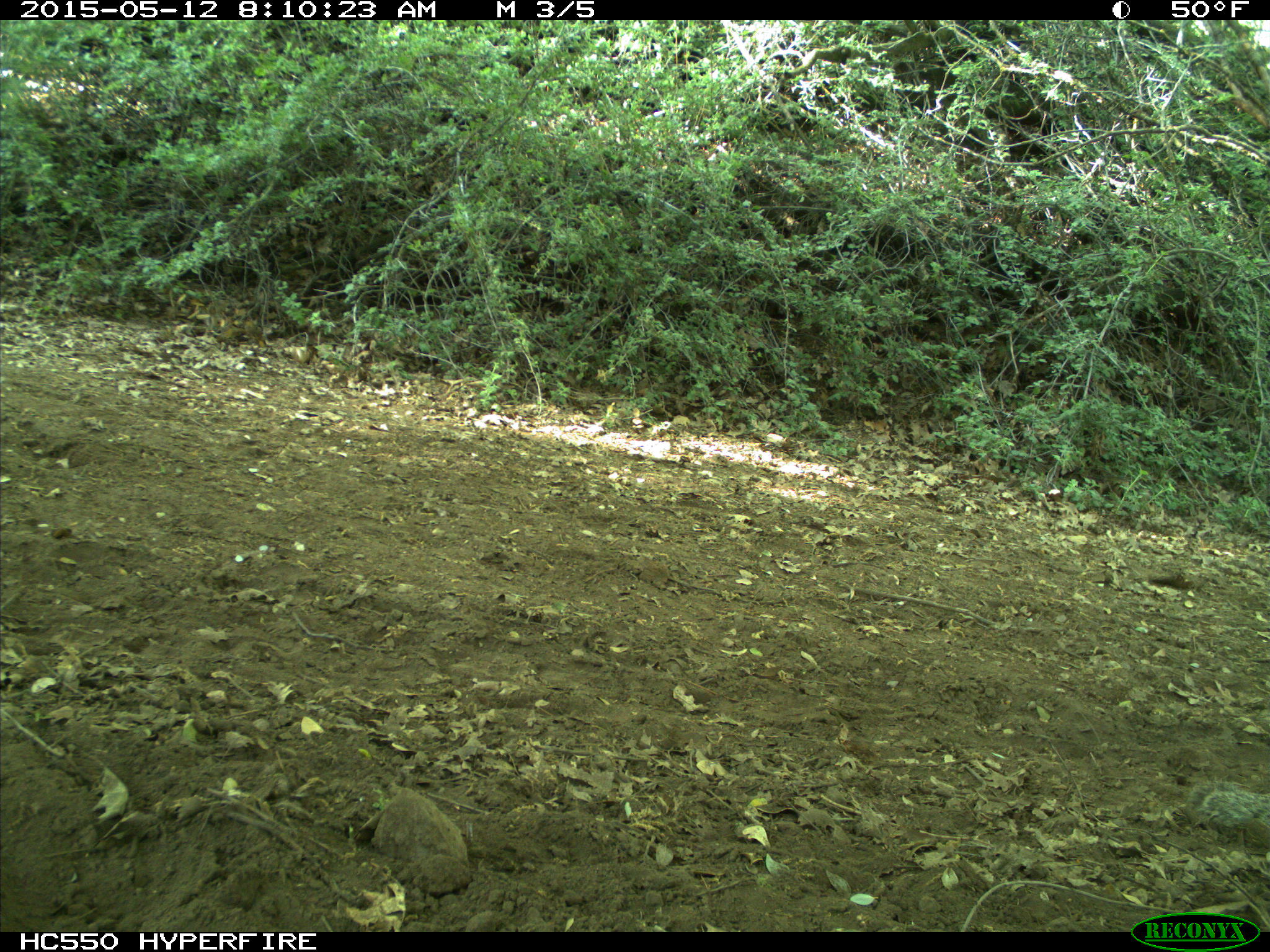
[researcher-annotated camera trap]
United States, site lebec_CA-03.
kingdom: Animalia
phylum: Chordata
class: Mammalia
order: Rodentia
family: Sciuridae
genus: Otospermophilus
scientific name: Otospermophilus beecheyi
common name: california ground squirrel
Otospermophilus beecheyi (california ground squirrel).